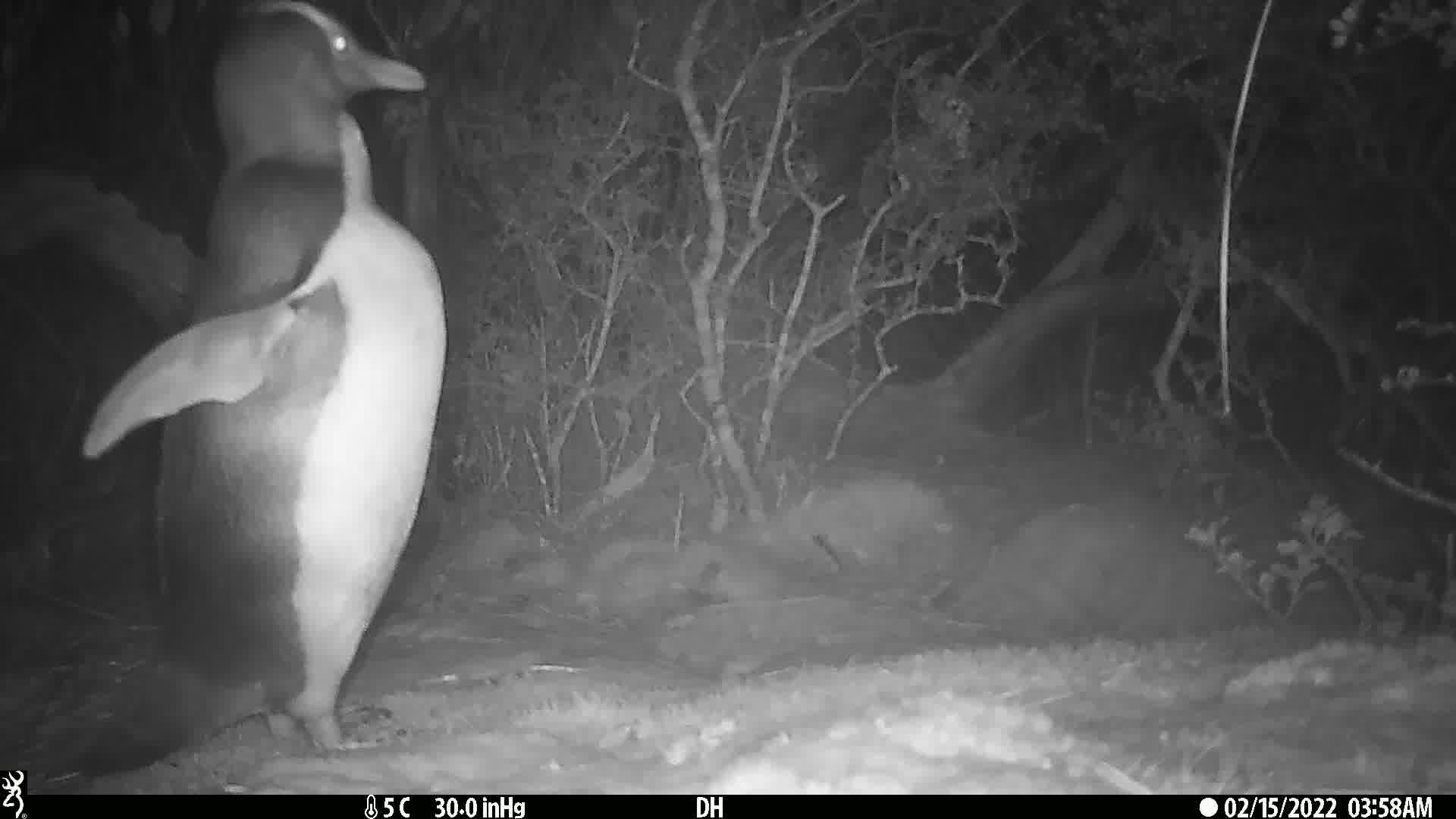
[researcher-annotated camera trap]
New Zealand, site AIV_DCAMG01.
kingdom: Animalia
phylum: Chordata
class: Aves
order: Sphenisciformes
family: Spheniscidae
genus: Megadyptes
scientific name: Megadyptes antipodes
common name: yellow-eyed penguin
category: yellow eyed penguin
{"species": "yellow eyed penguin (yellow-eyed penguin) (Megadyptes antipodes)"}